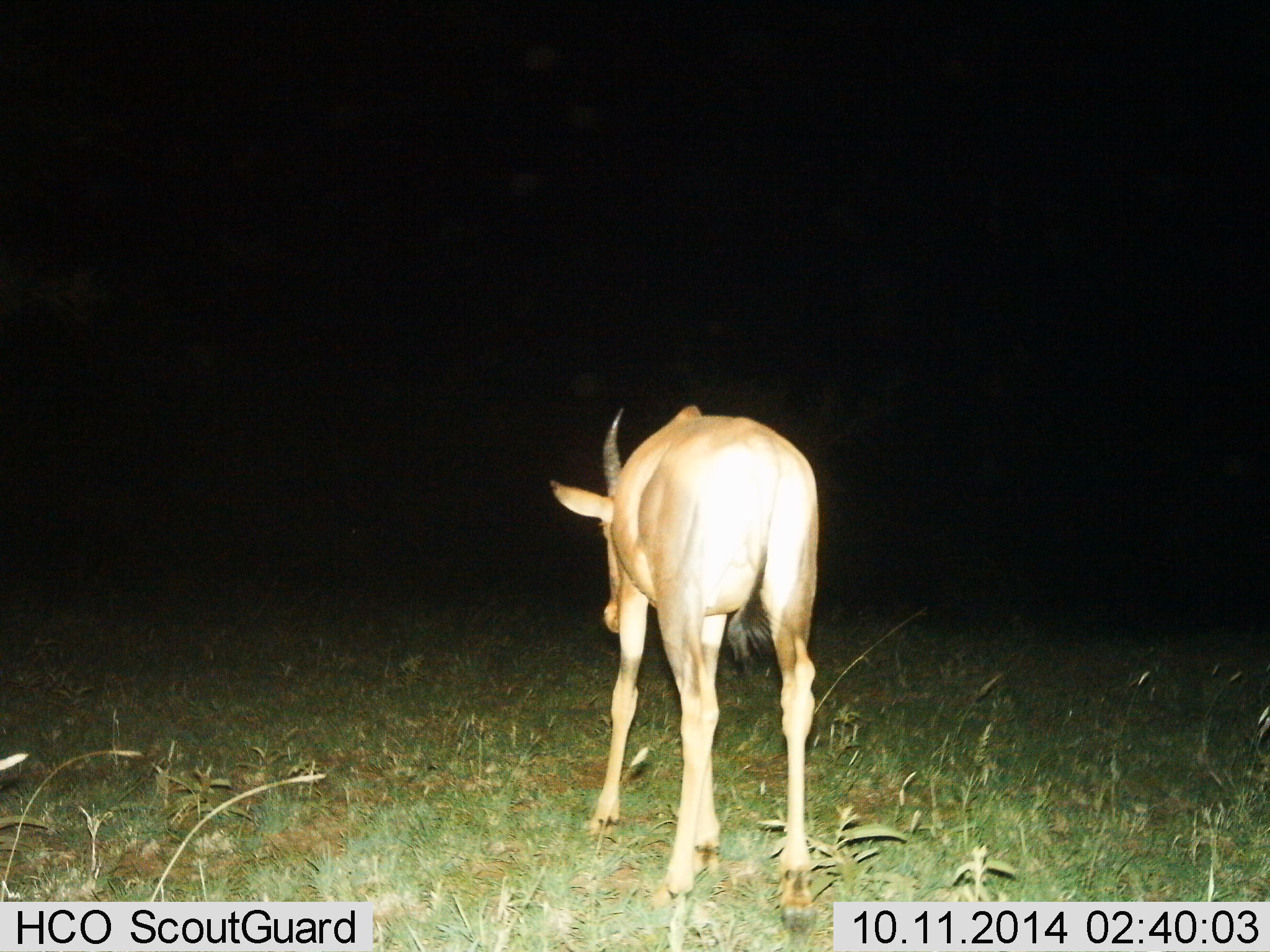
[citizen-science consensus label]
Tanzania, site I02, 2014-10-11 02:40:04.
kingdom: Animalia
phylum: Chordata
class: Mammalia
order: Artiodactyla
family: Bovidae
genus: Alcelaphus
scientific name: Alcelaphus buselaphus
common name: hartebeest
Hartebeest (Alcelaphus buselaphus), count 1. Behavior (volunteer vote fractions): standing 89%, resting 0%, moving 11%, interacting 0%. Young present (vote fraction): 0%. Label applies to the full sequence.